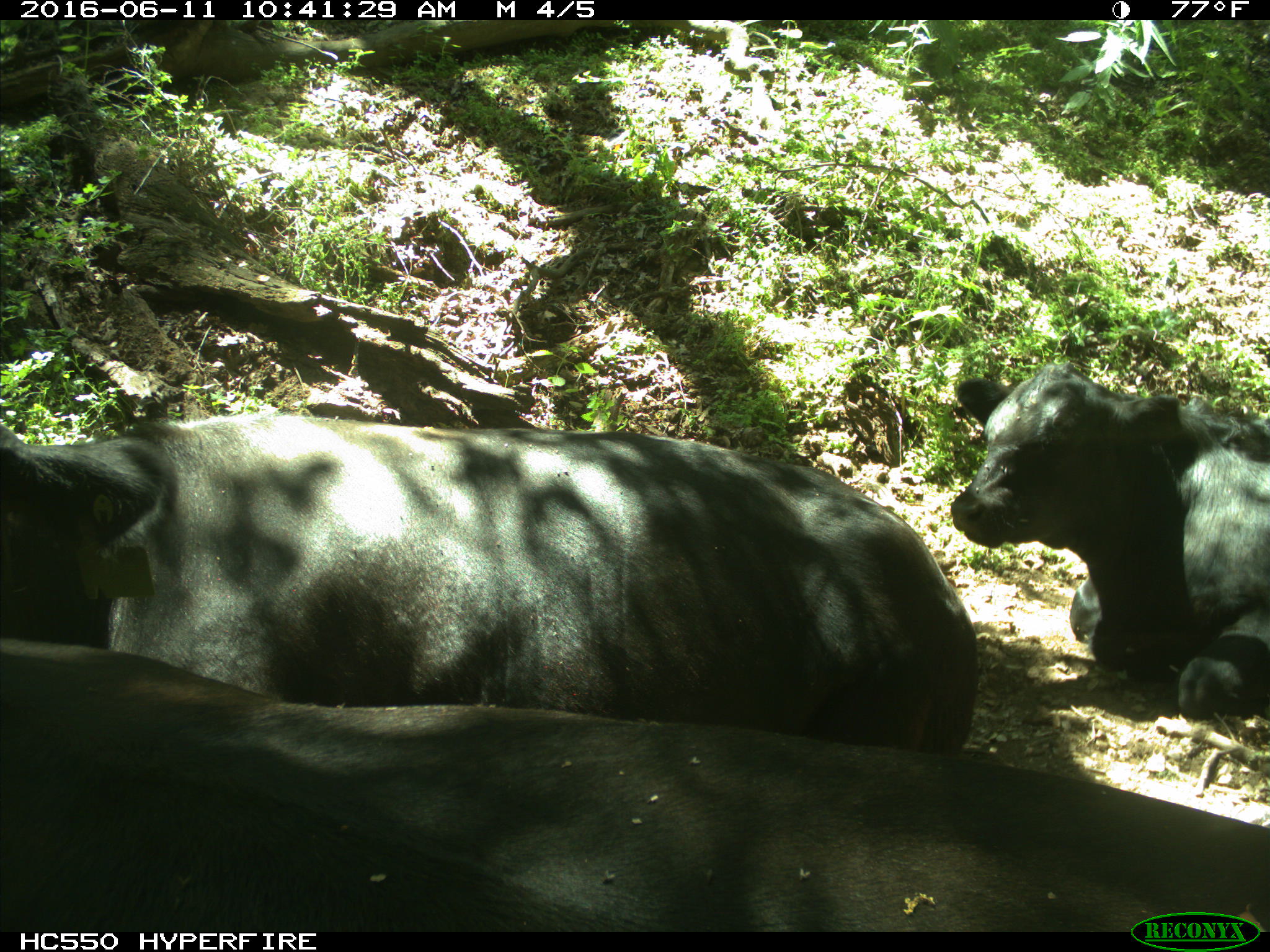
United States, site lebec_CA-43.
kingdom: Animalia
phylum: Chordata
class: Mammalia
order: Artiodactyla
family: Bovidae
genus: Bos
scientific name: Bos taurus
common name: domestic cow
Bos taurus (domestic cow).